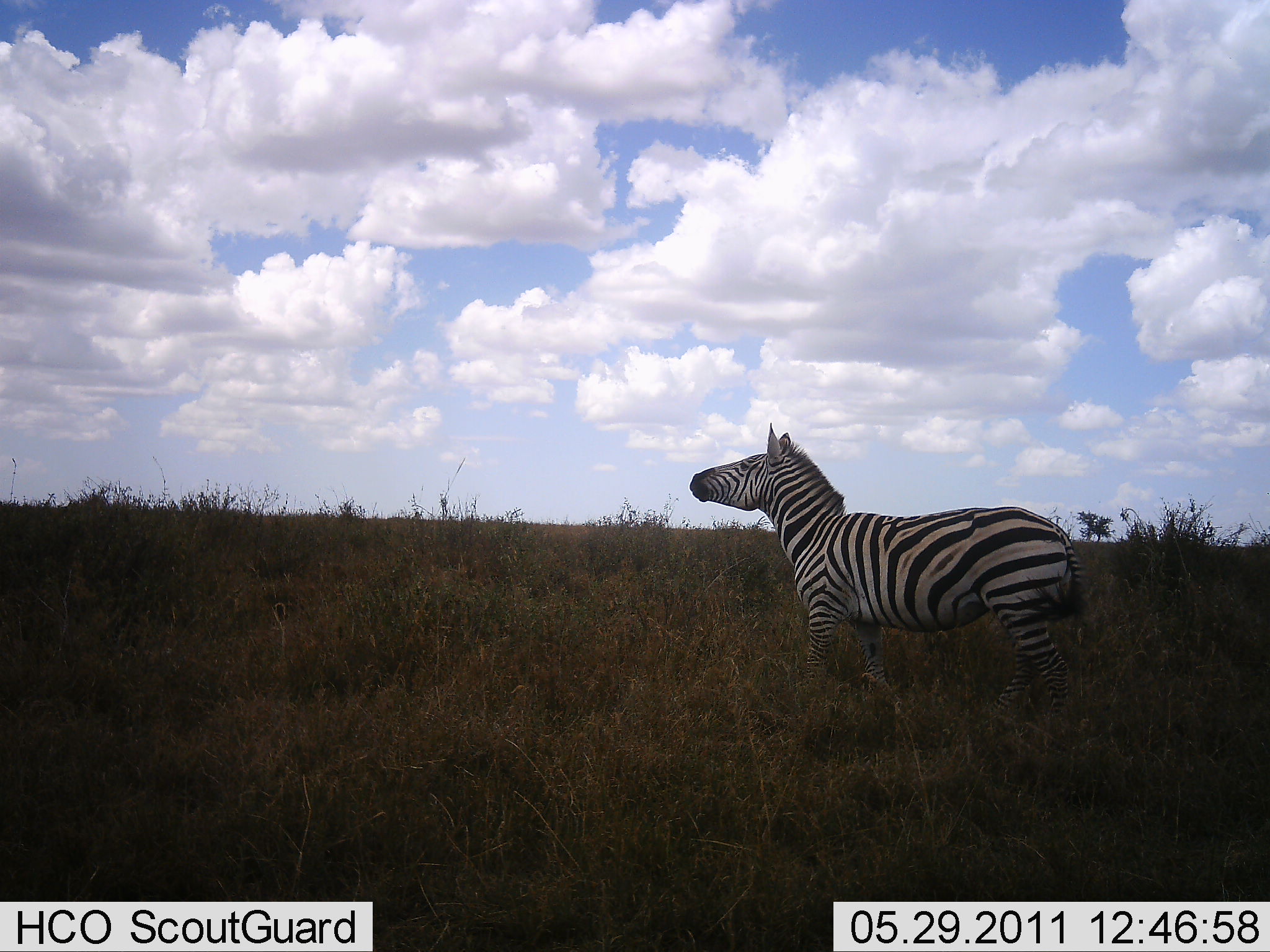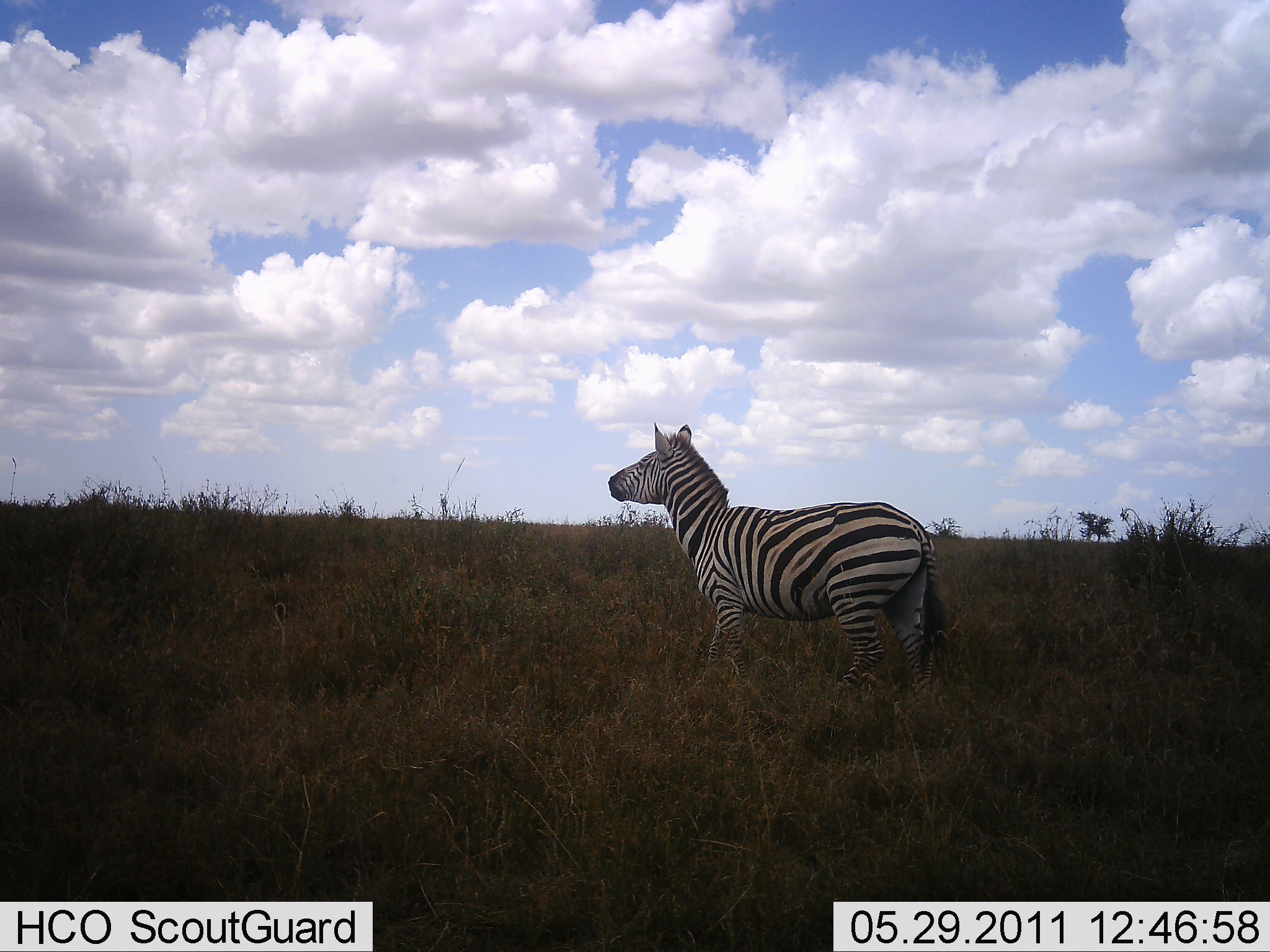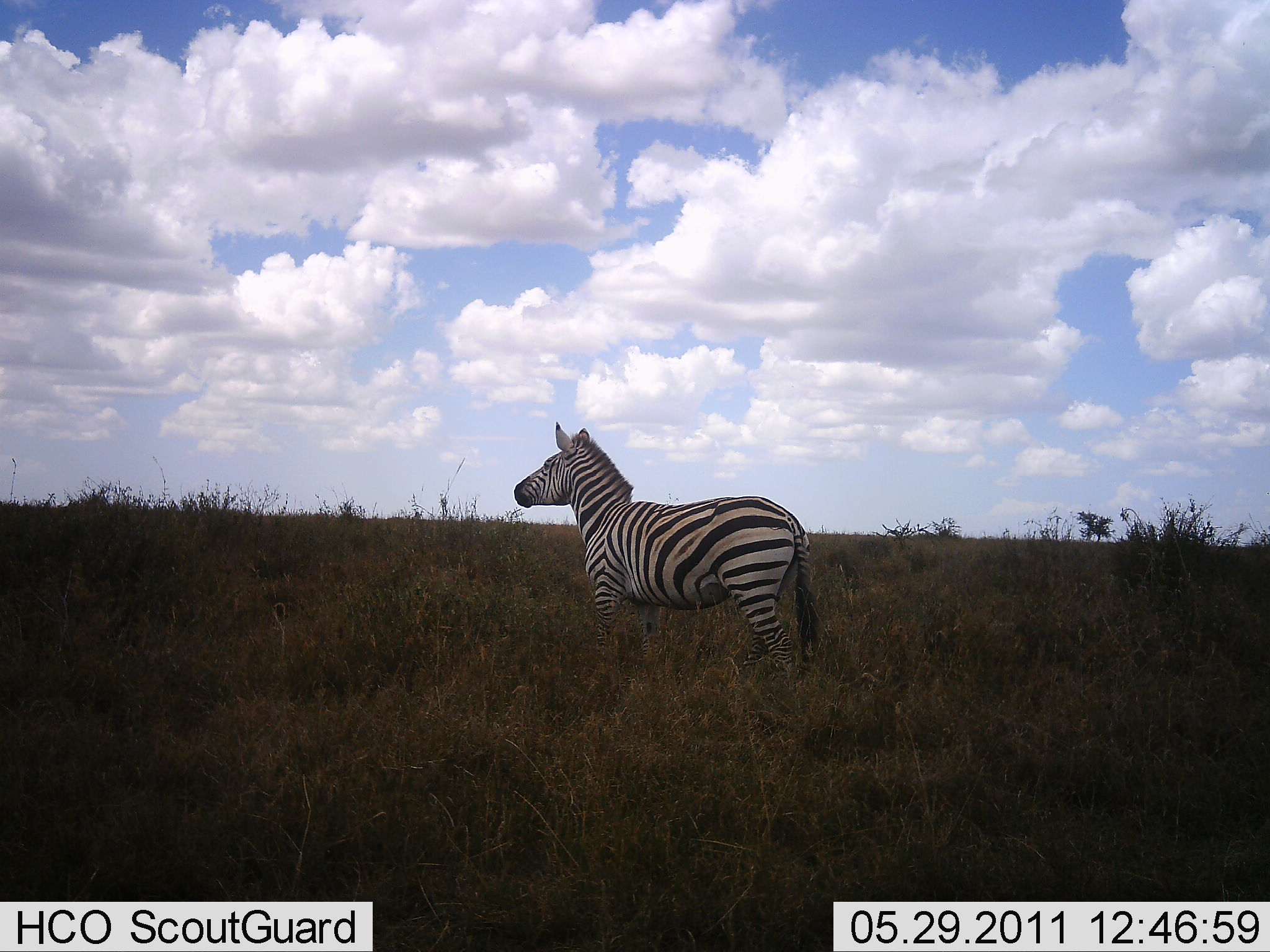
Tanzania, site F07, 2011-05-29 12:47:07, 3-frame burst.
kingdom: Animalia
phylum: Chordata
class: Mammalia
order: Perissodactyla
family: Equidae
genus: Equus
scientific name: Equus quagga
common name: plains zebra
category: zebra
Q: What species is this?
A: Zebra (plains zebra) (Equus quagga).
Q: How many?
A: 1.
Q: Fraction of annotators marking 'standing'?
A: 20%.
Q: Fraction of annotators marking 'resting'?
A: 0%.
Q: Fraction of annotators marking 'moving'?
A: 80%.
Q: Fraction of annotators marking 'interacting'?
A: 0%.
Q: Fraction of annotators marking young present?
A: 0%.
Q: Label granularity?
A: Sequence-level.